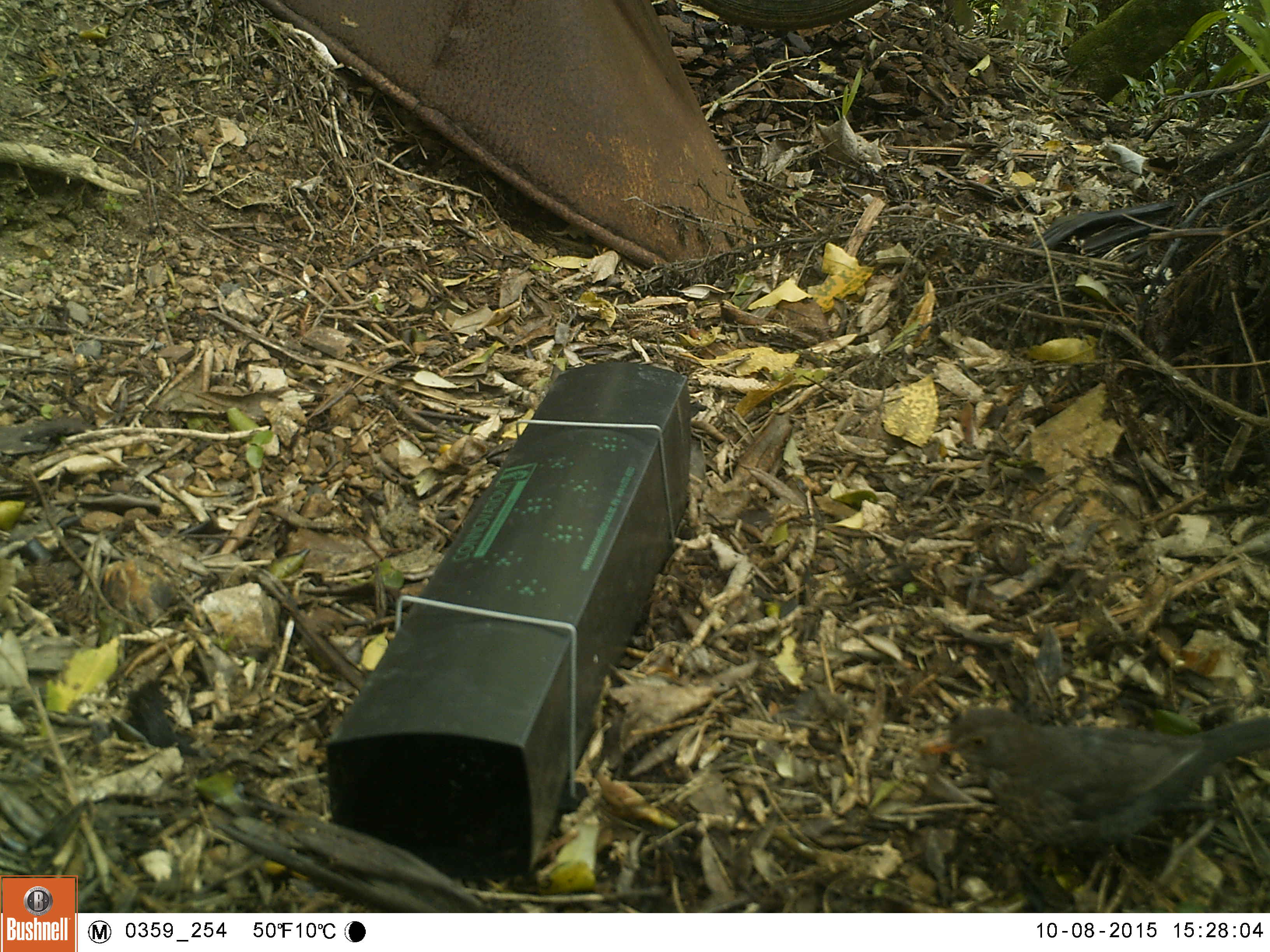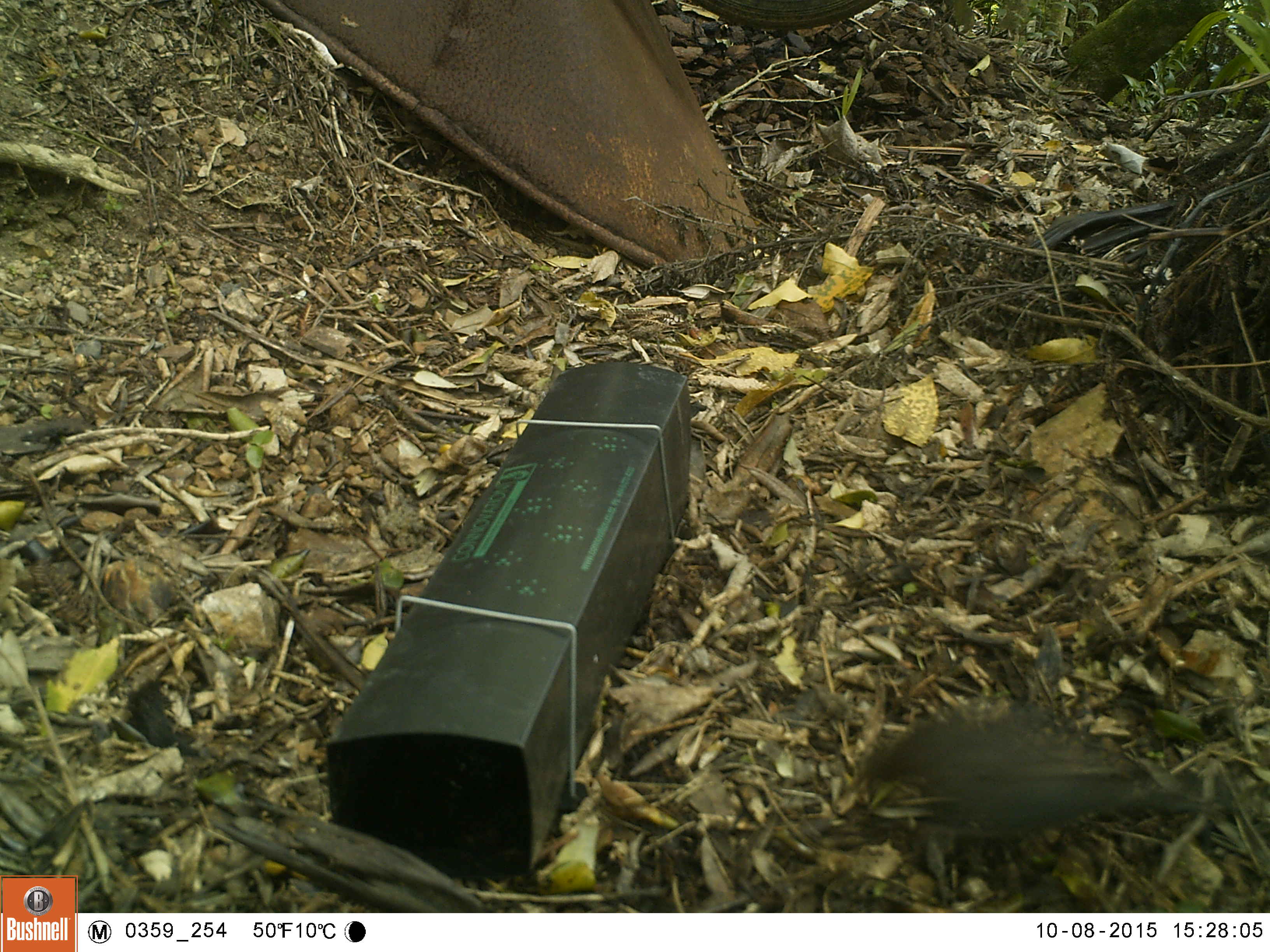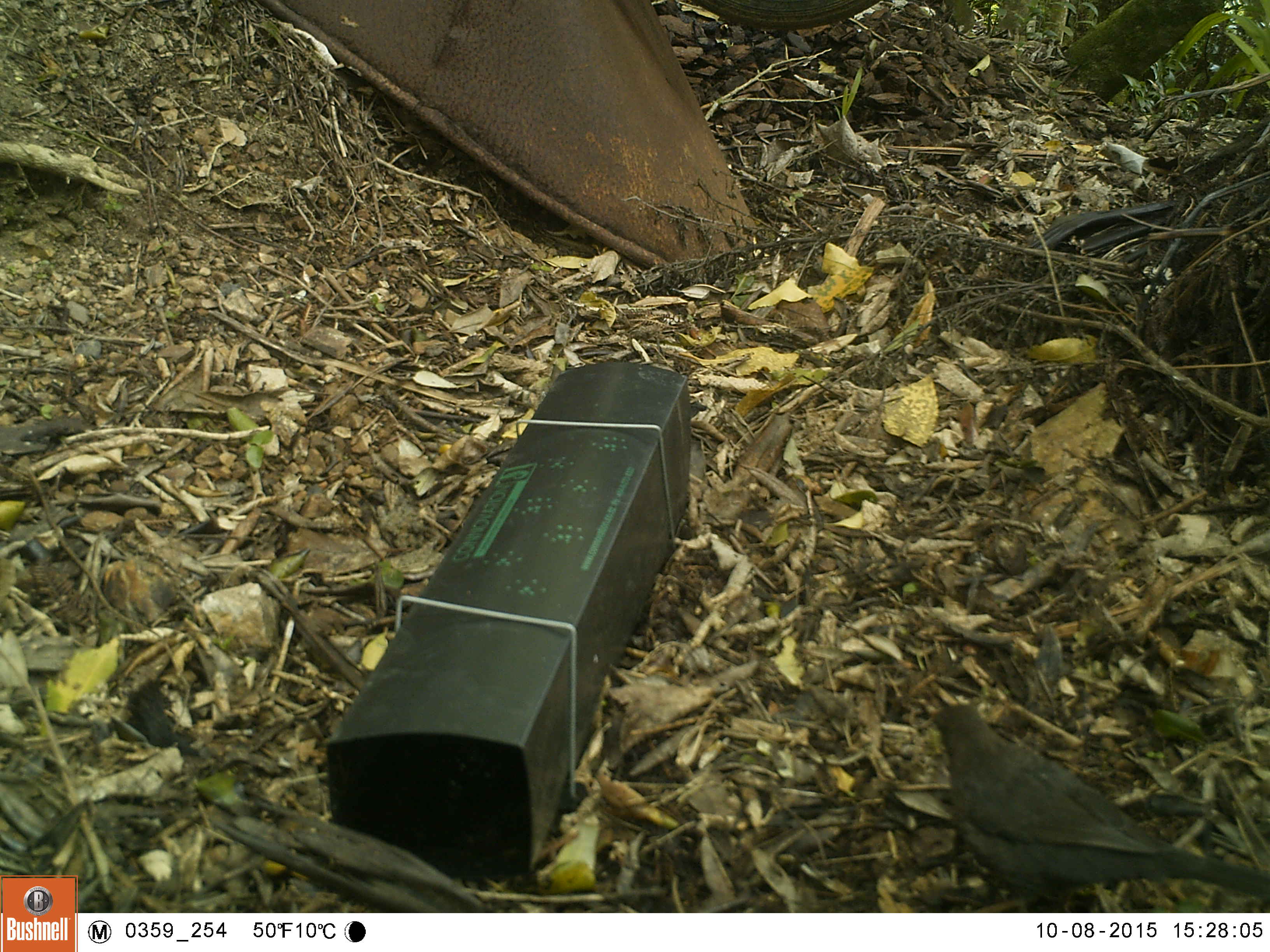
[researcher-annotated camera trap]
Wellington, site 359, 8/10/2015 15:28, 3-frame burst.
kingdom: Animalia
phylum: Chordata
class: Aves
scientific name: Aves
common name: bird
Bird (Aves).